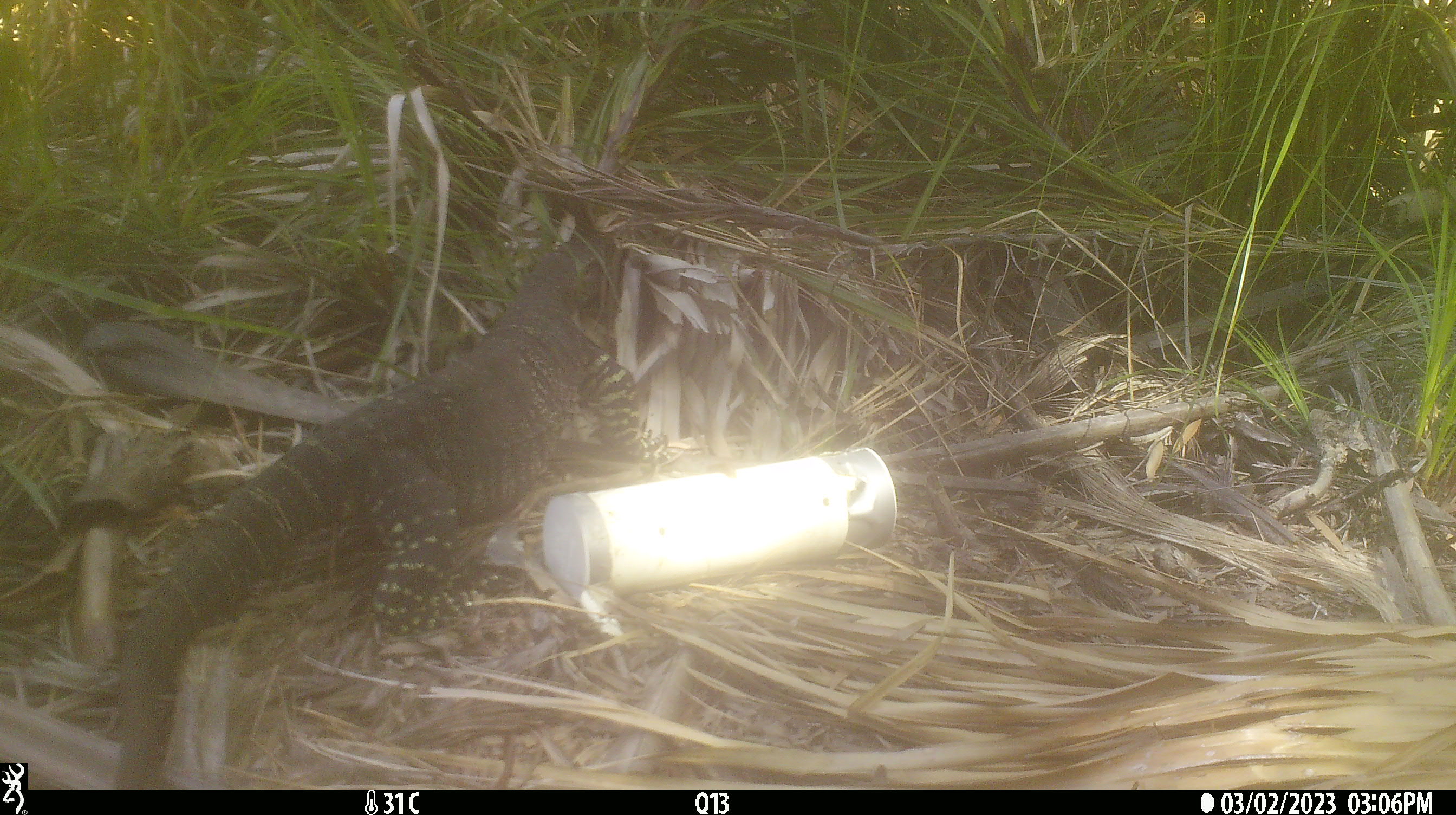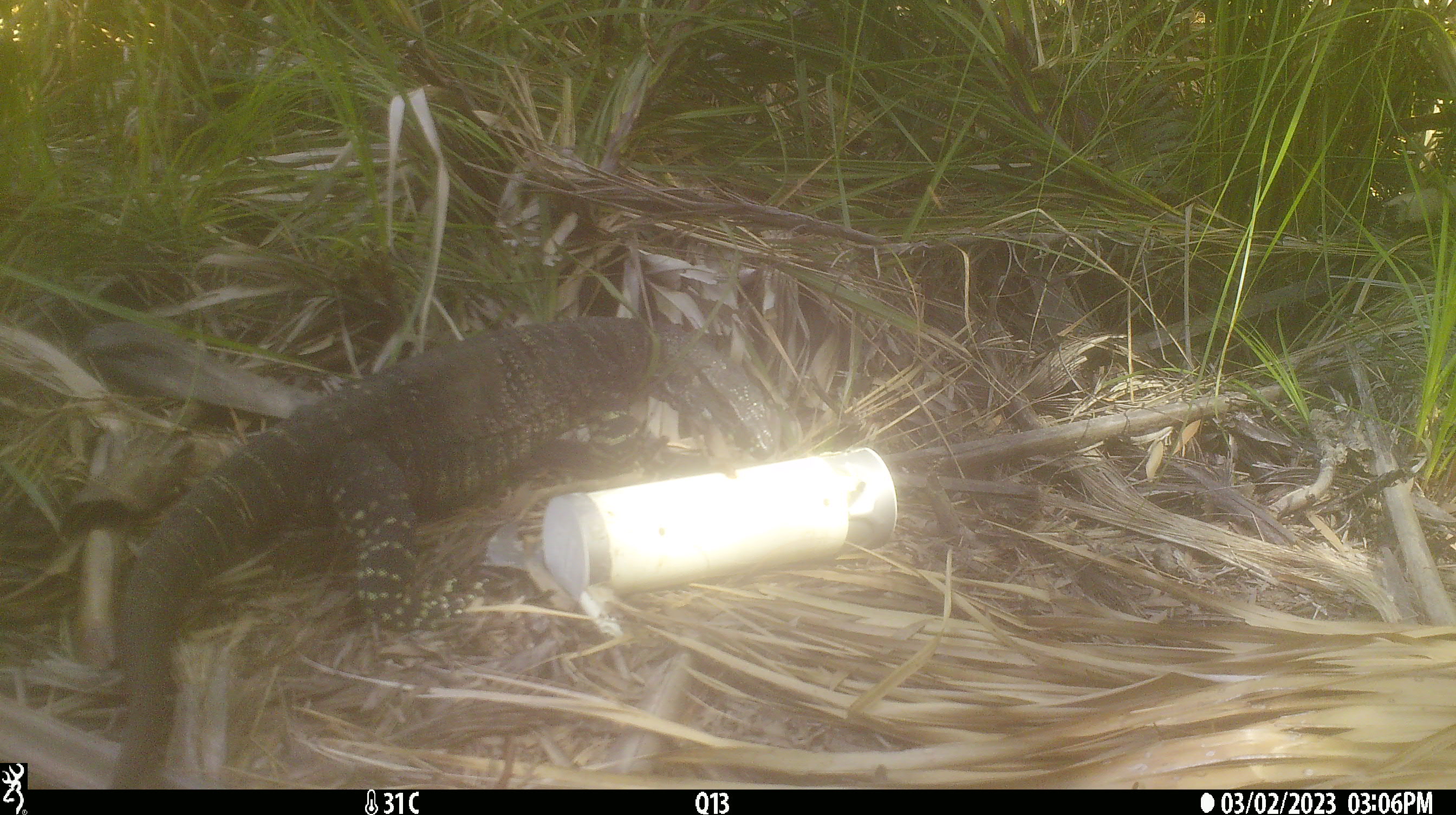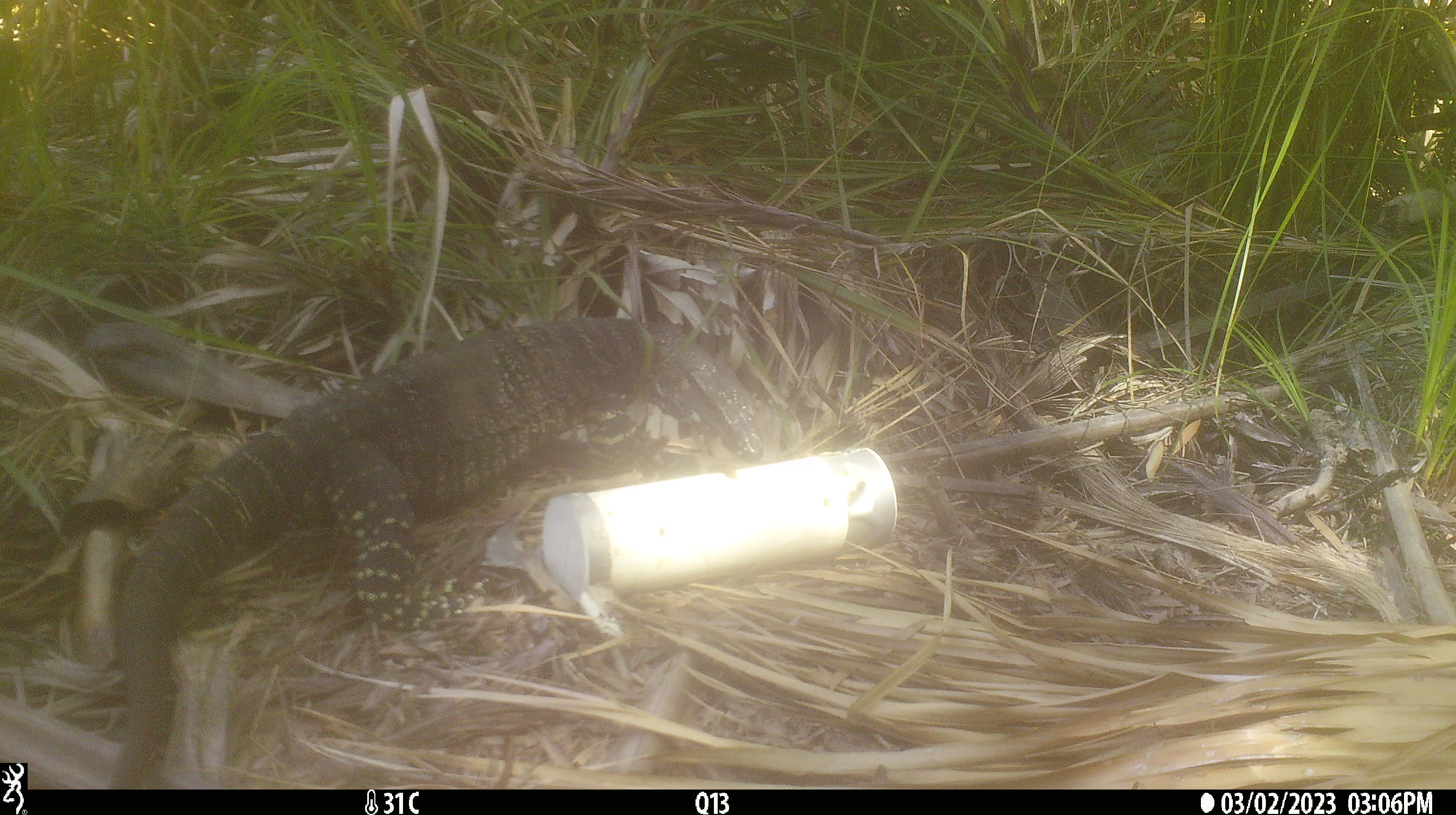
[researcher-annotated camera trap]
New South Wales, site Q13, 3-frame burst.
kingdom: Animalia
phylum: Chordata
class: Reptilia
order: Squamata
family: Varanidae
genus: Varanus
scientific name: Varanus varius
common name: lace monitor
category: goanna